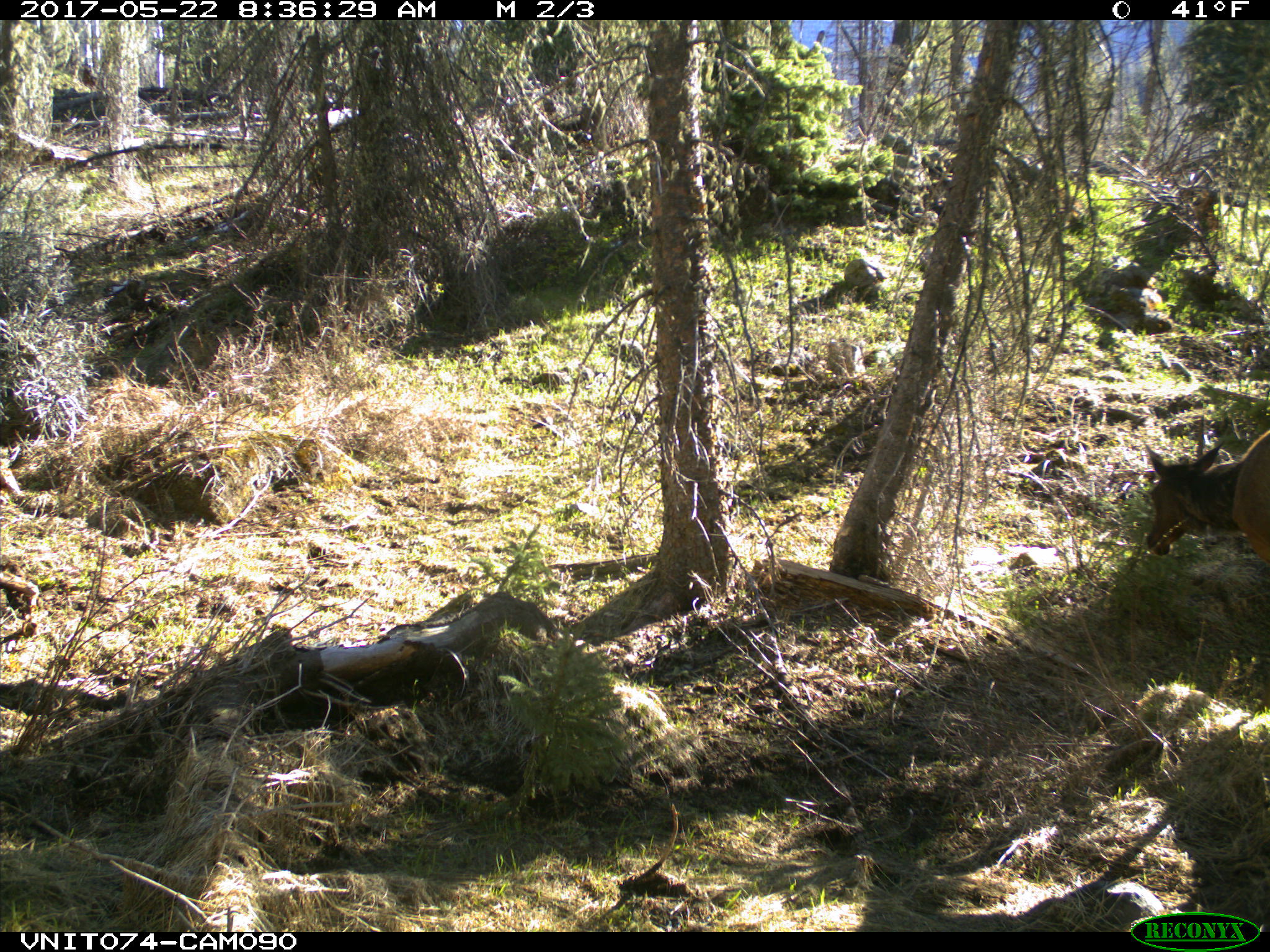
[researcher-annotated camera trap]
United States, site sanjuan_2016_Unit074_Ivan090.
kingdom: Animalia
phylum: Chordata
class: Mammalia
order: Artiodactyla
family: Cervidae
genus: Cervus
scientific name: Cervus elaphus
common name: red deer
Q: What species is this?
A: Cervus elaphus (red deer).